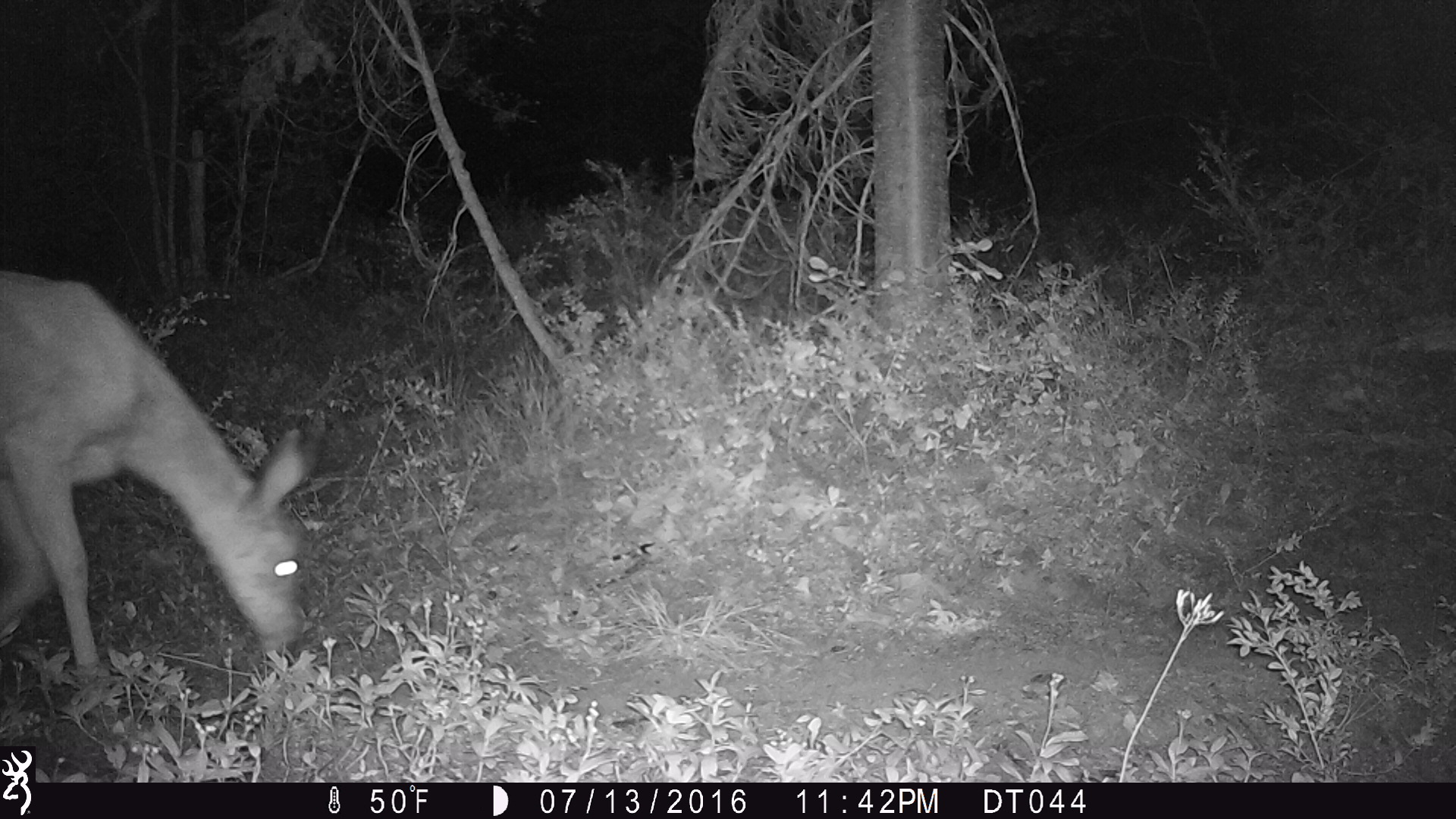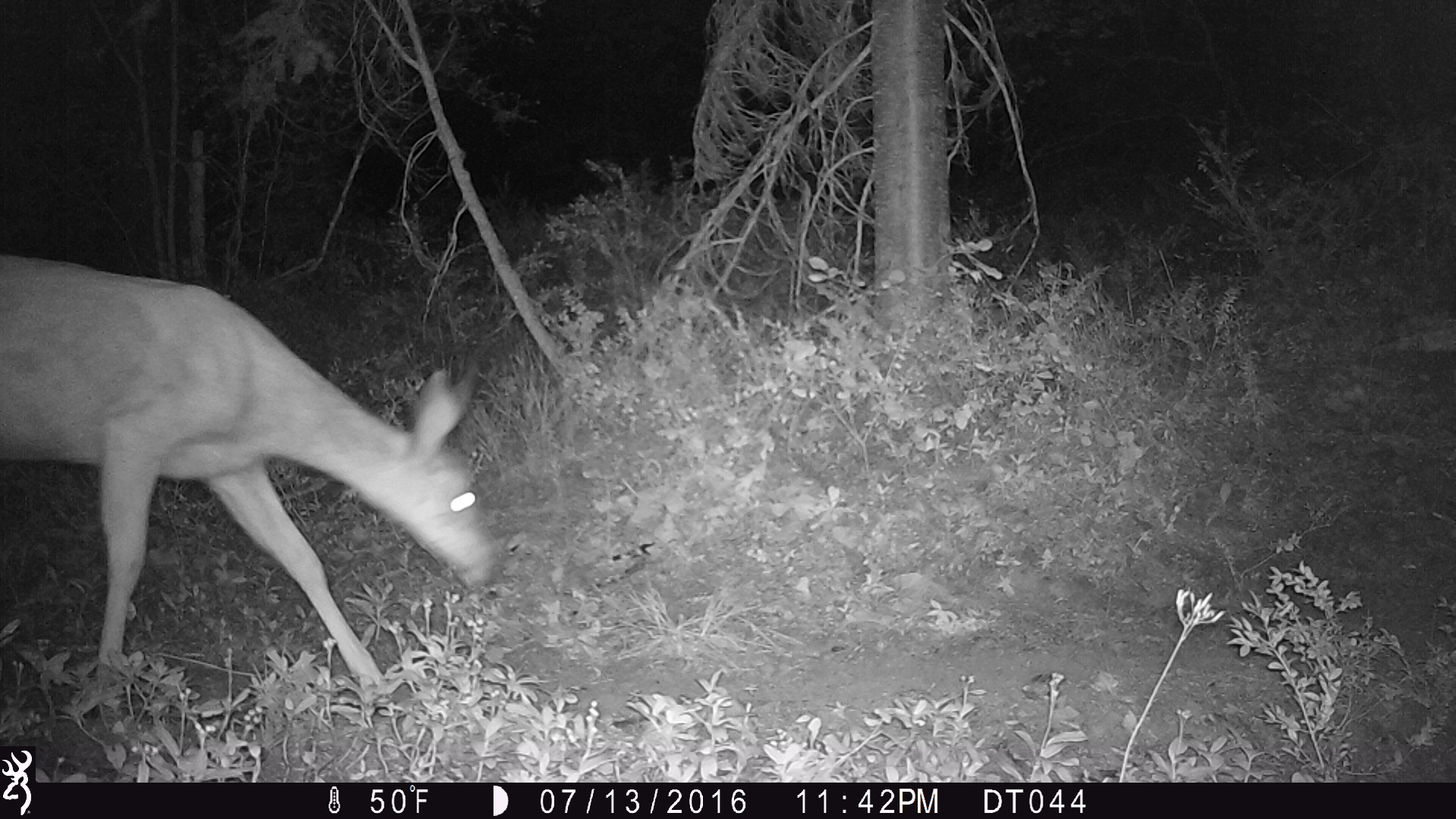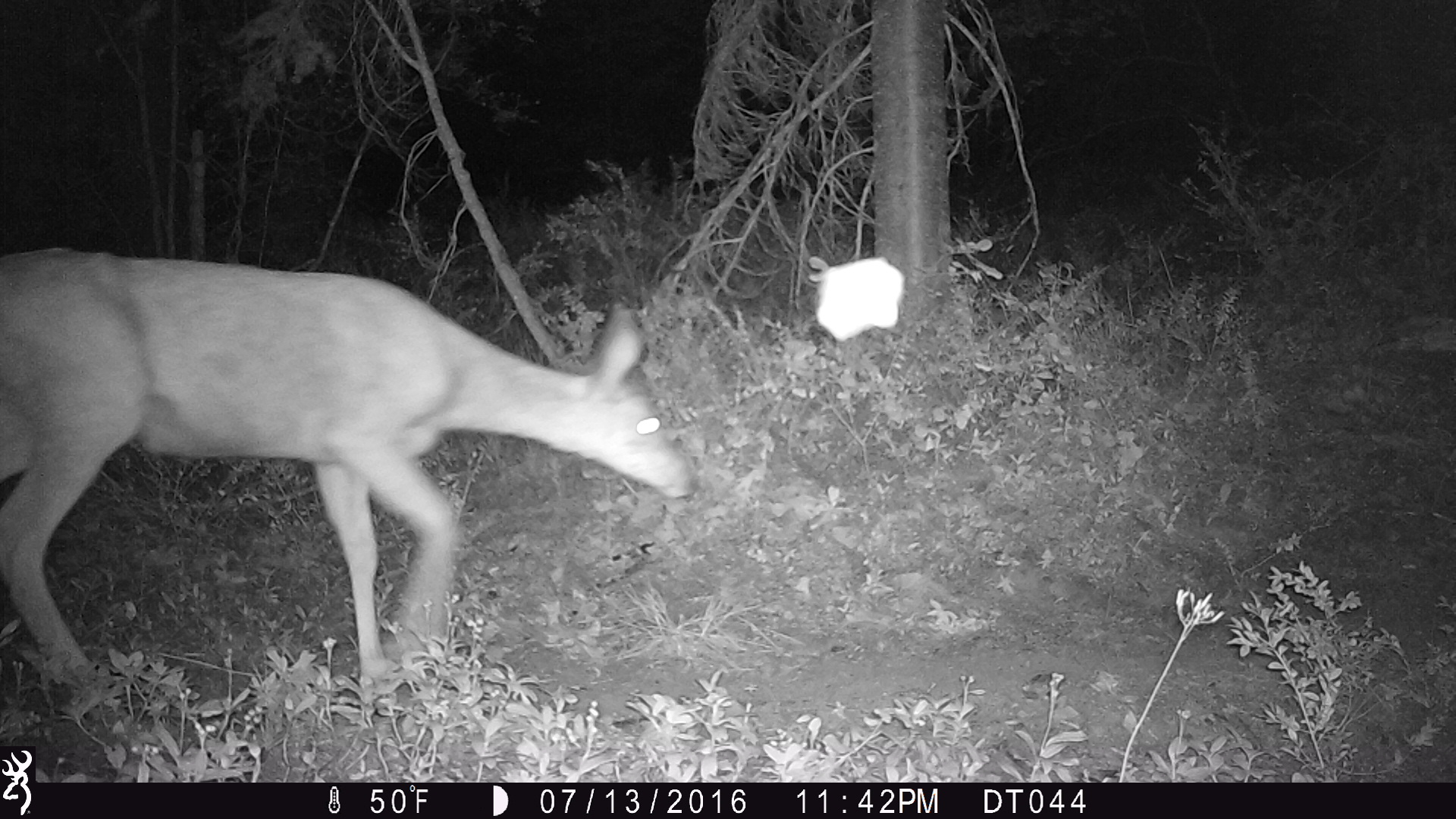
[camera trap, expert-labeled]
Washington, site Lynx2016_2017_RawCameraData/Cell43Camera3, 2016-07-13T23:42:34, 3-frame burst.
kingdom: Animalia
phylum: Chordata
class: Mammalia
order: Artiodactyla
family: Cervidae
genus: Odocoileus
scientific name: Odocoileus hemionus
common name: mule deer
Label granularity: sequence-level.